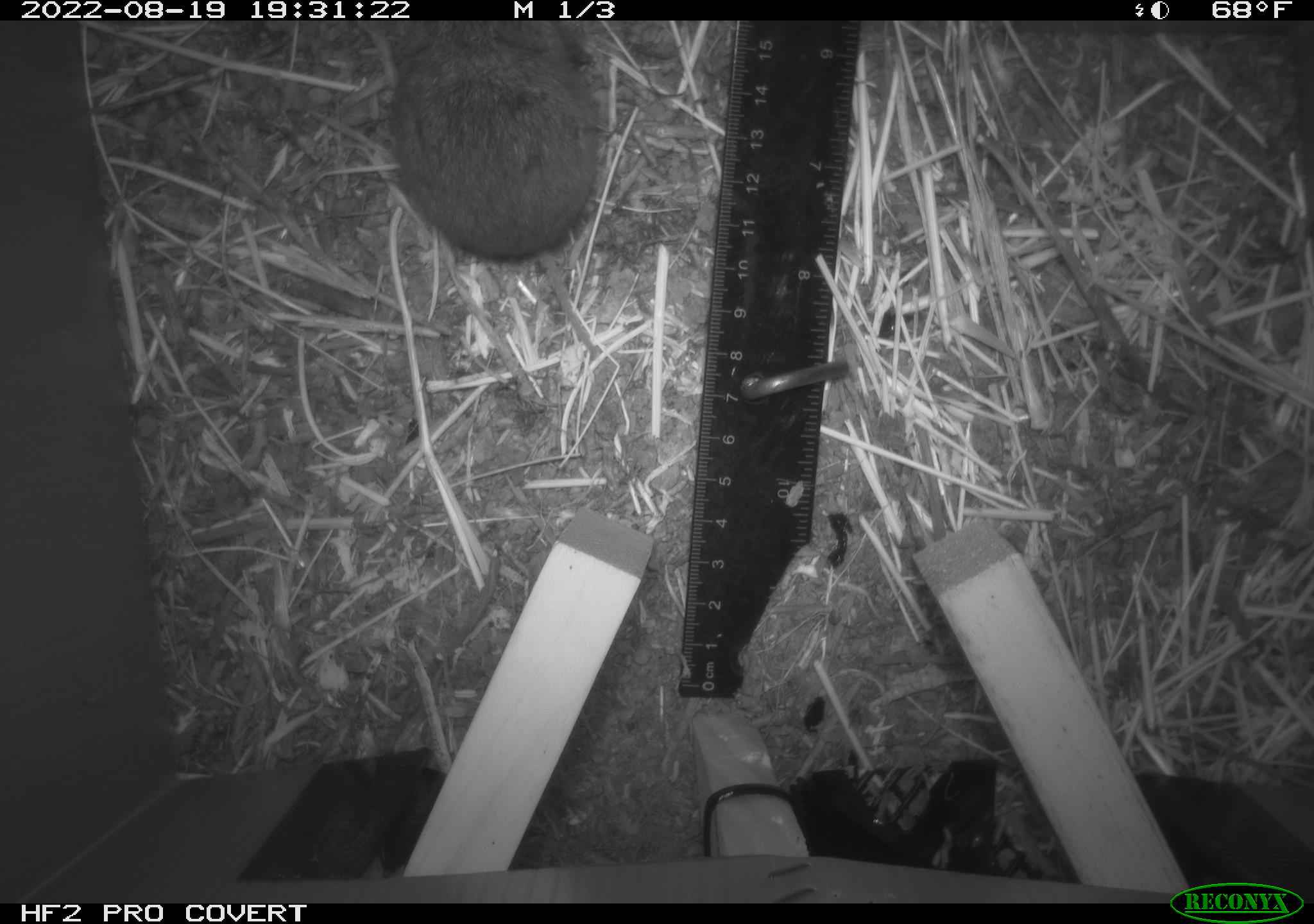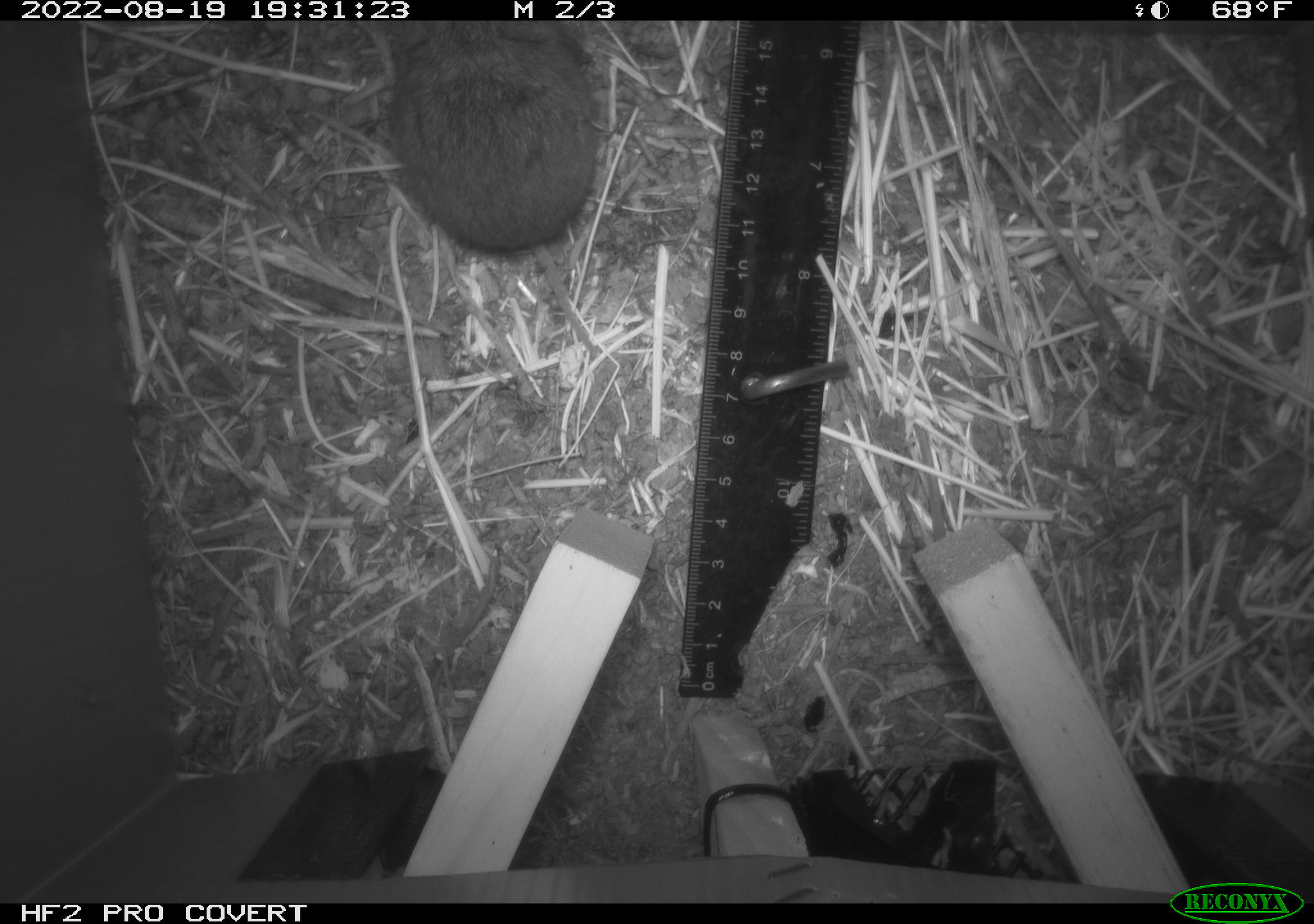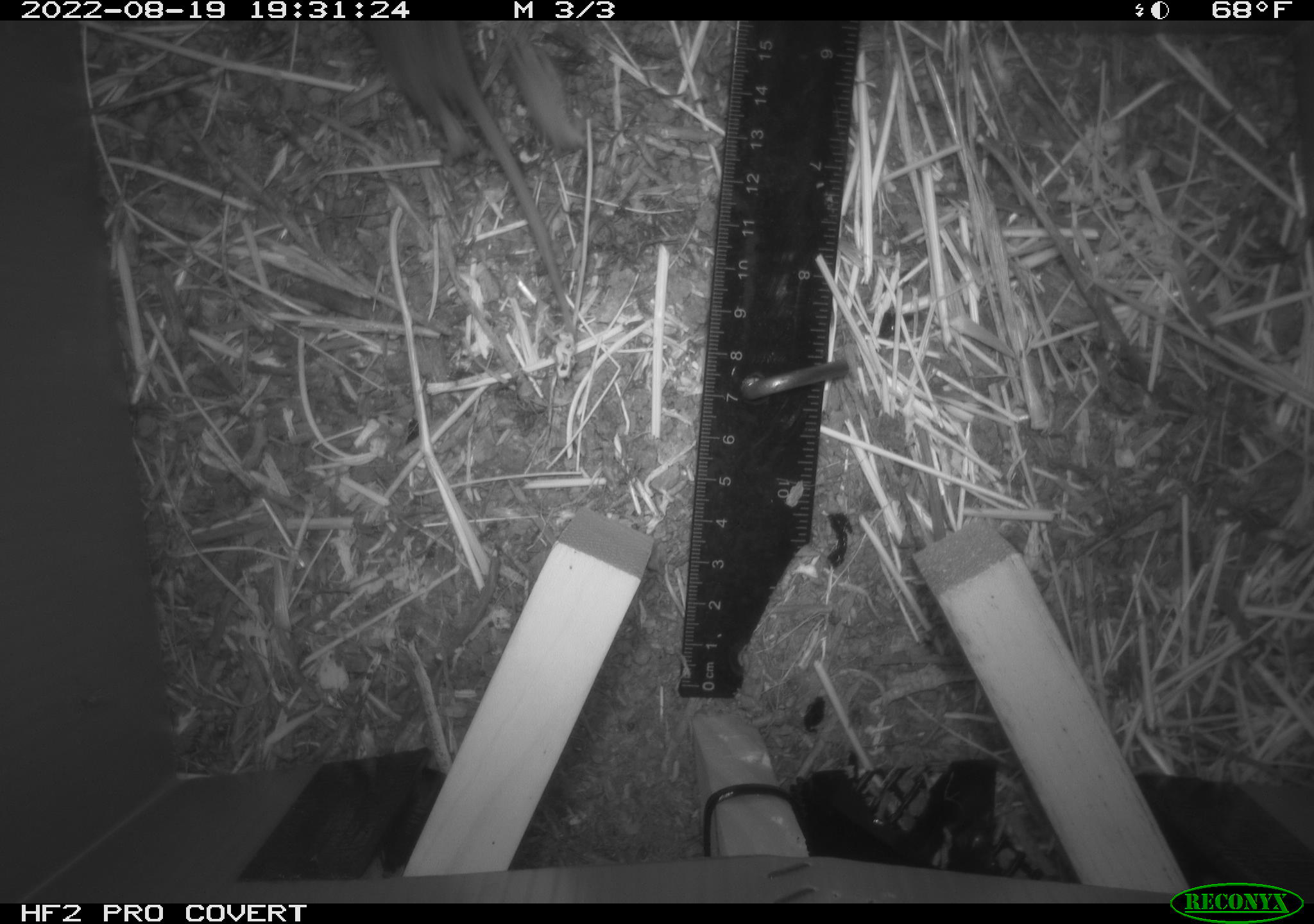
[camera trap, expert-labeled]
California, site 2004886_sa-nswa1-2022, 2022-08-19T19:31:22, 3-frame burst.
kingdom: Animalia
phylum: Chordata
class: Mammalia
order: Rodentia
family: Cricetidae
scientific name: Cricetidae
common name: hamsters, voles, lemmings, and allies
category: cricetidae family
Cricetidae family (hamsters, voles, lemmings, and allies) (Cricetidae).